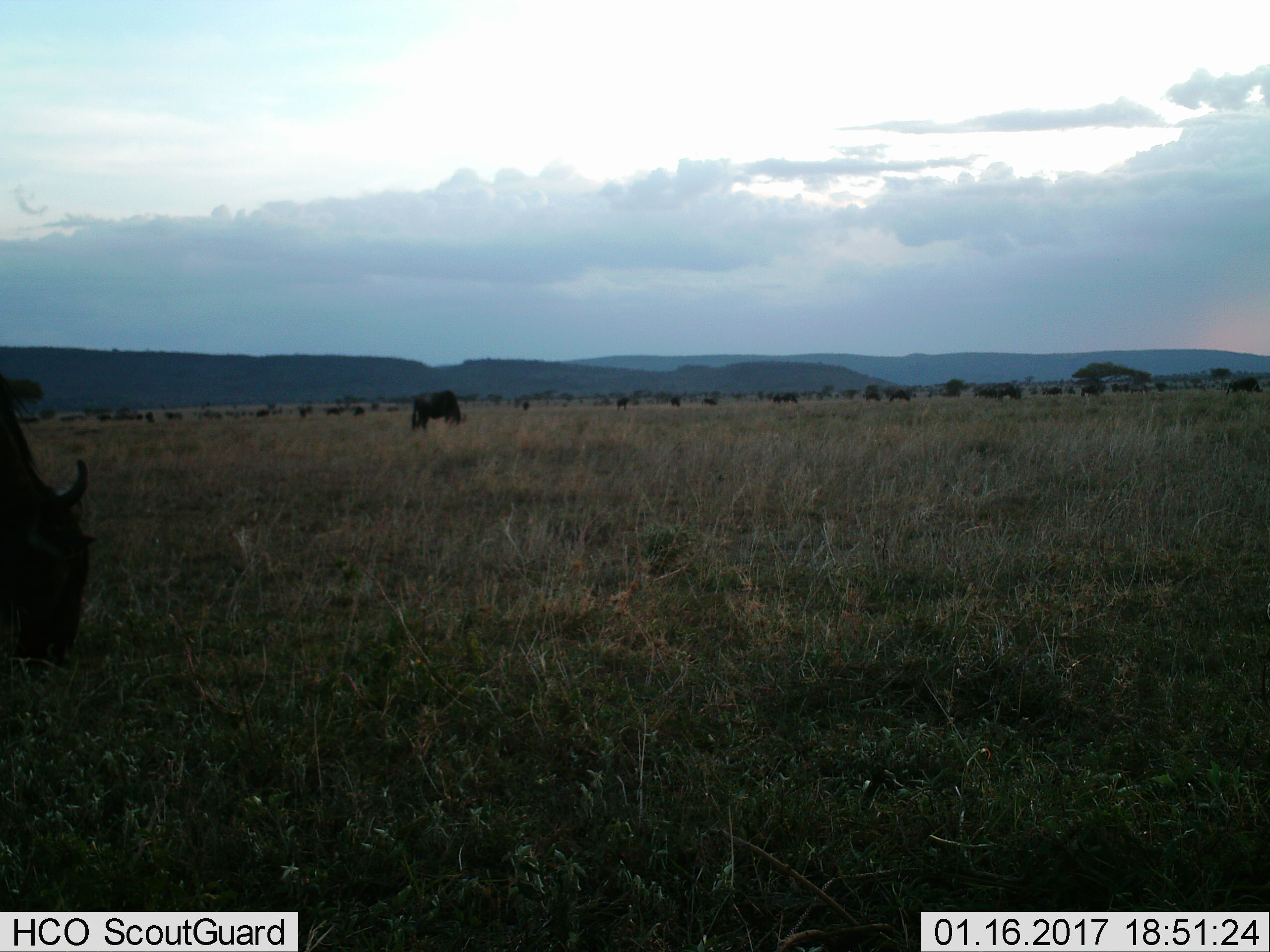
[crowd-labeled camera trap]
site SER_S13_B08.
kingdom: Animalia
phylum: Chordata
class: Mammalia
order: Artiodactyla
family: Bovidae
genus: Connochaetes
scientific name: Connochaetes taurinus taurinus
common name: blue wildebeest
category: wildebeestblue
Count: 11-50.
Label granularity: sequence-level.